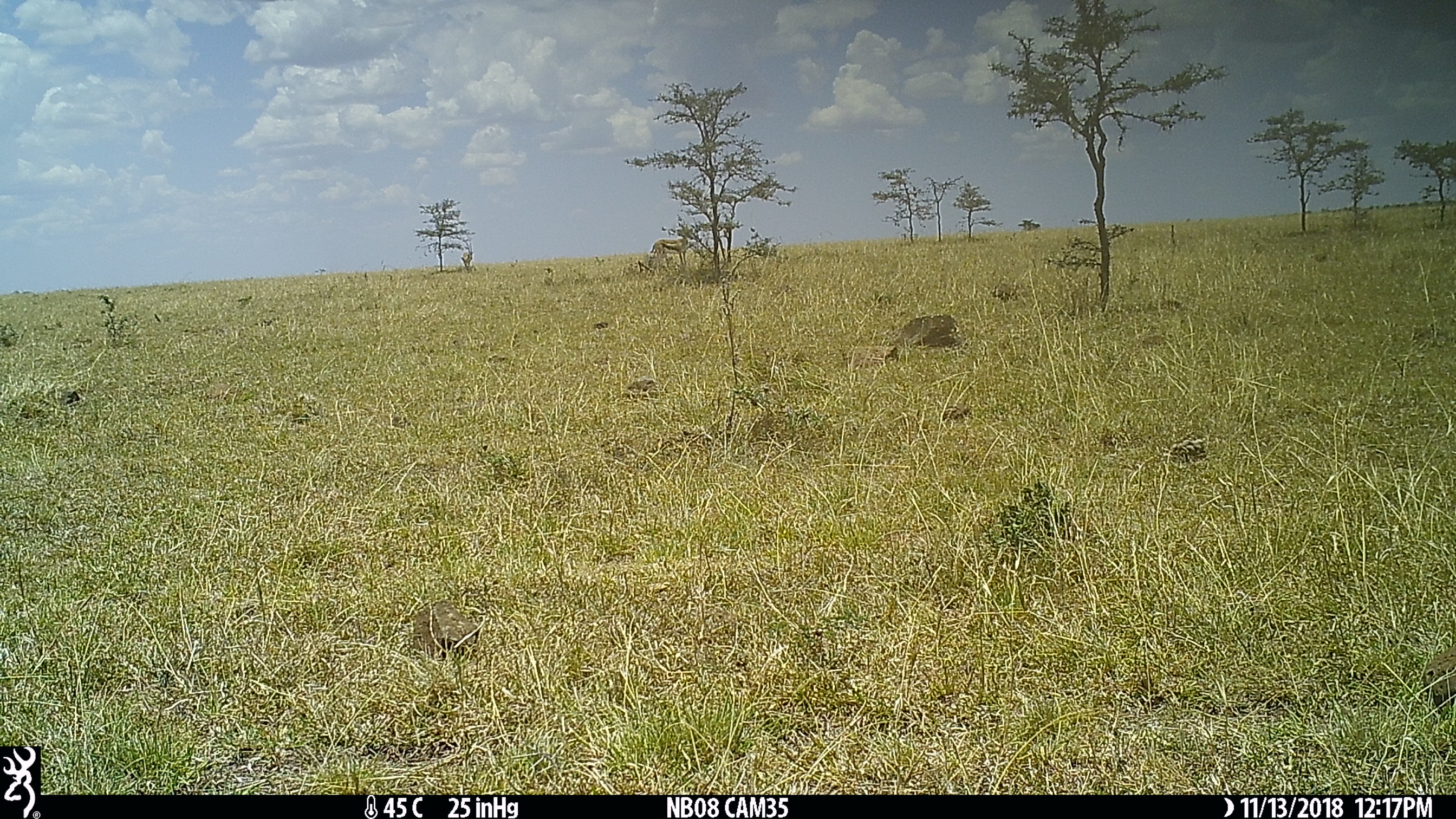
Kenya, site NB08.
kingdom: Animalia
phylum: Chordata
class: Mammalia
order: Artiodactyla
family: Bovidae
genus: Eudorcas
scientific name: Eudorcas thomsonii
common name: thomon's gazelle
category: gazelle thomsons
Gazelle thomsons (thomon's gazelle) (Eudorcas thomsonii).